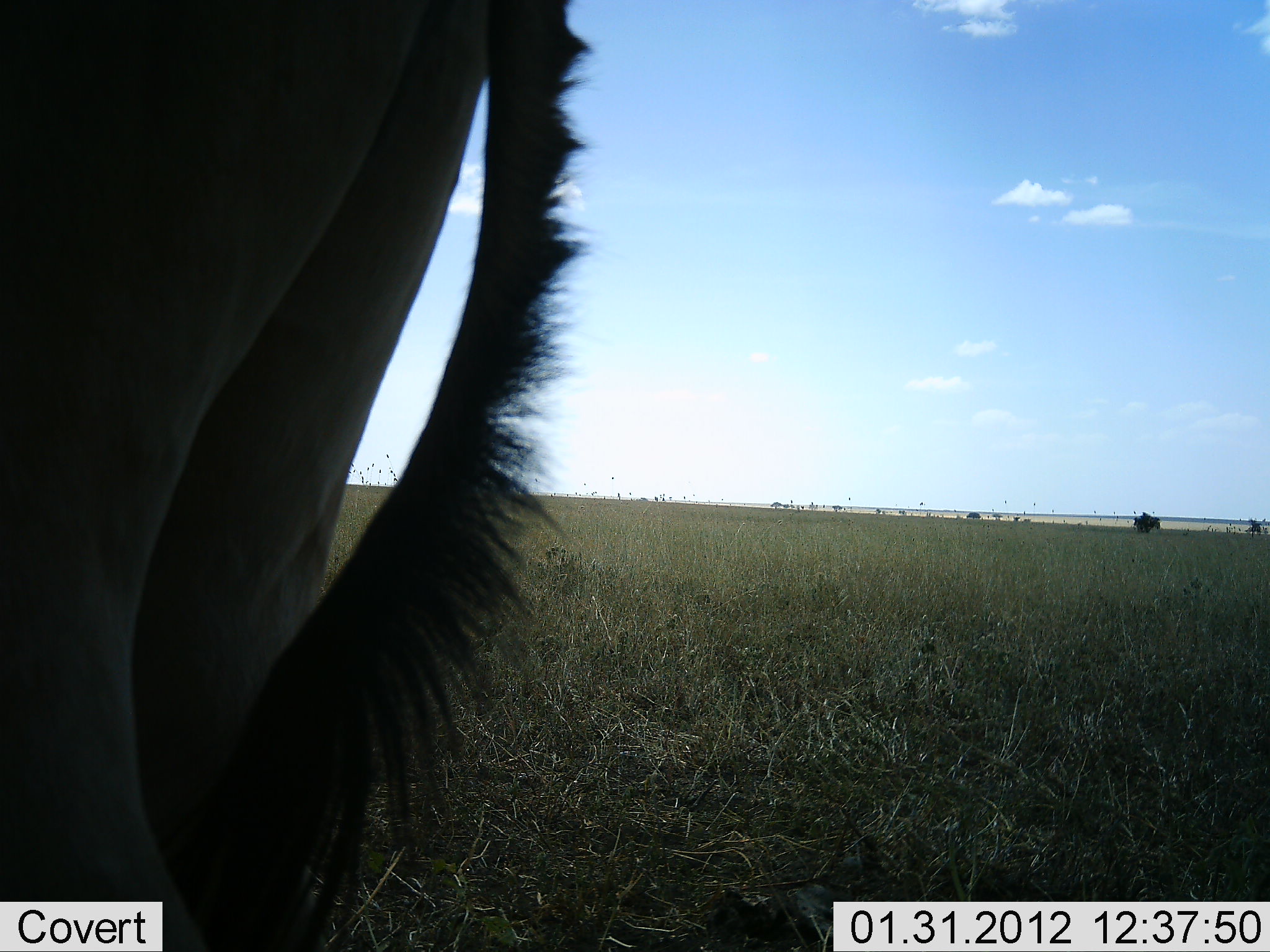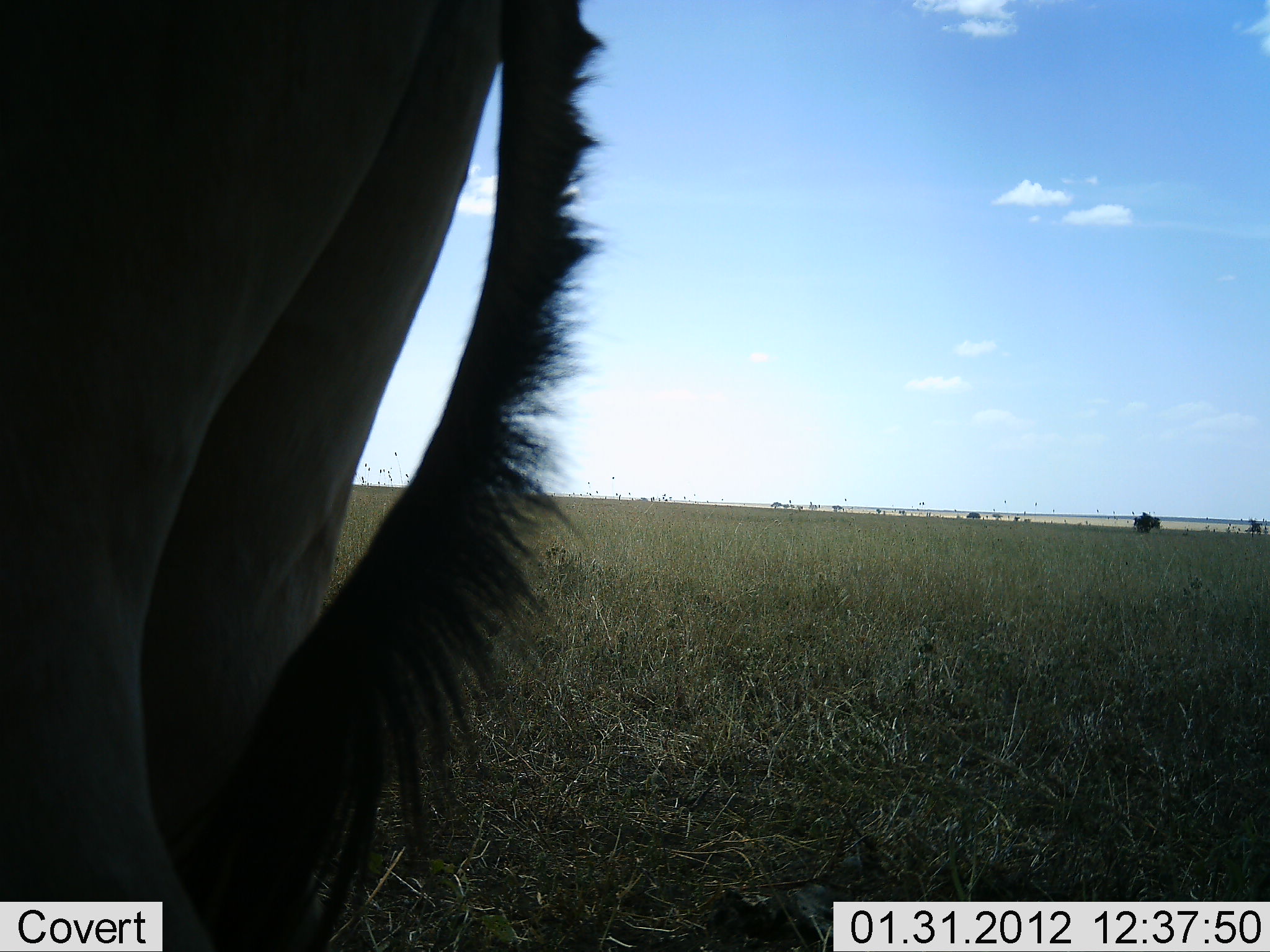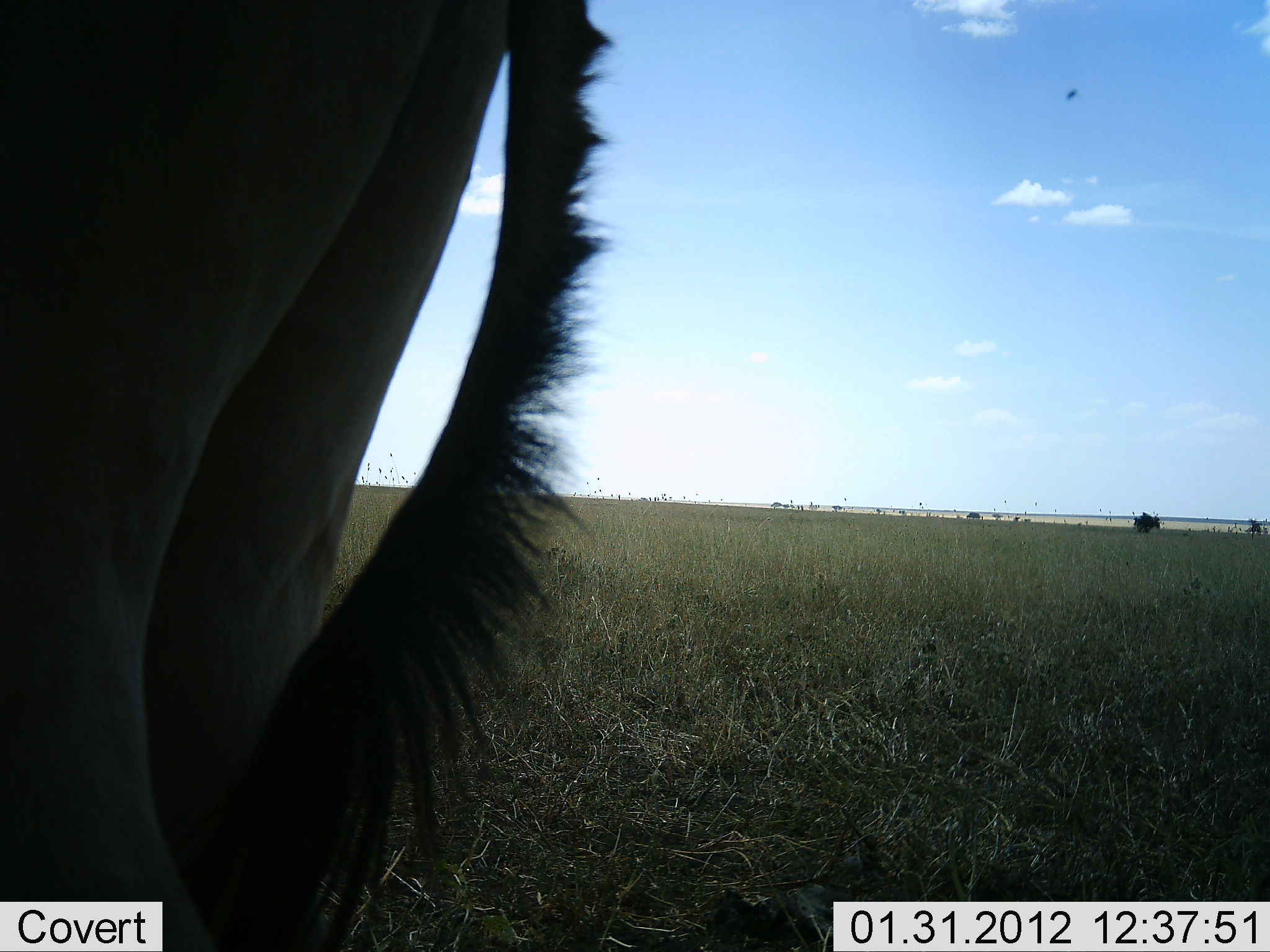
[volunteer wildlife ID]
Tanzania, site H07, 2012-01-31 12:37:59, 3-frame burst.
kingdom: Animalia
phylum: Chordata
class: Mammalia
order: Artiodactyla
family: Bovidae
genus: Alcelaphus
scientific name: Alcelaphus buselaphus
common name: hartebeest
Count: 1.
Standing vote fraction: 100%.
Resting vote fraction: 0%.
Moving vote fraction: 0%.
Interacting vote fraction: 0%.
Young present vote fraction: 0%.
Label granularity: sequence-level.